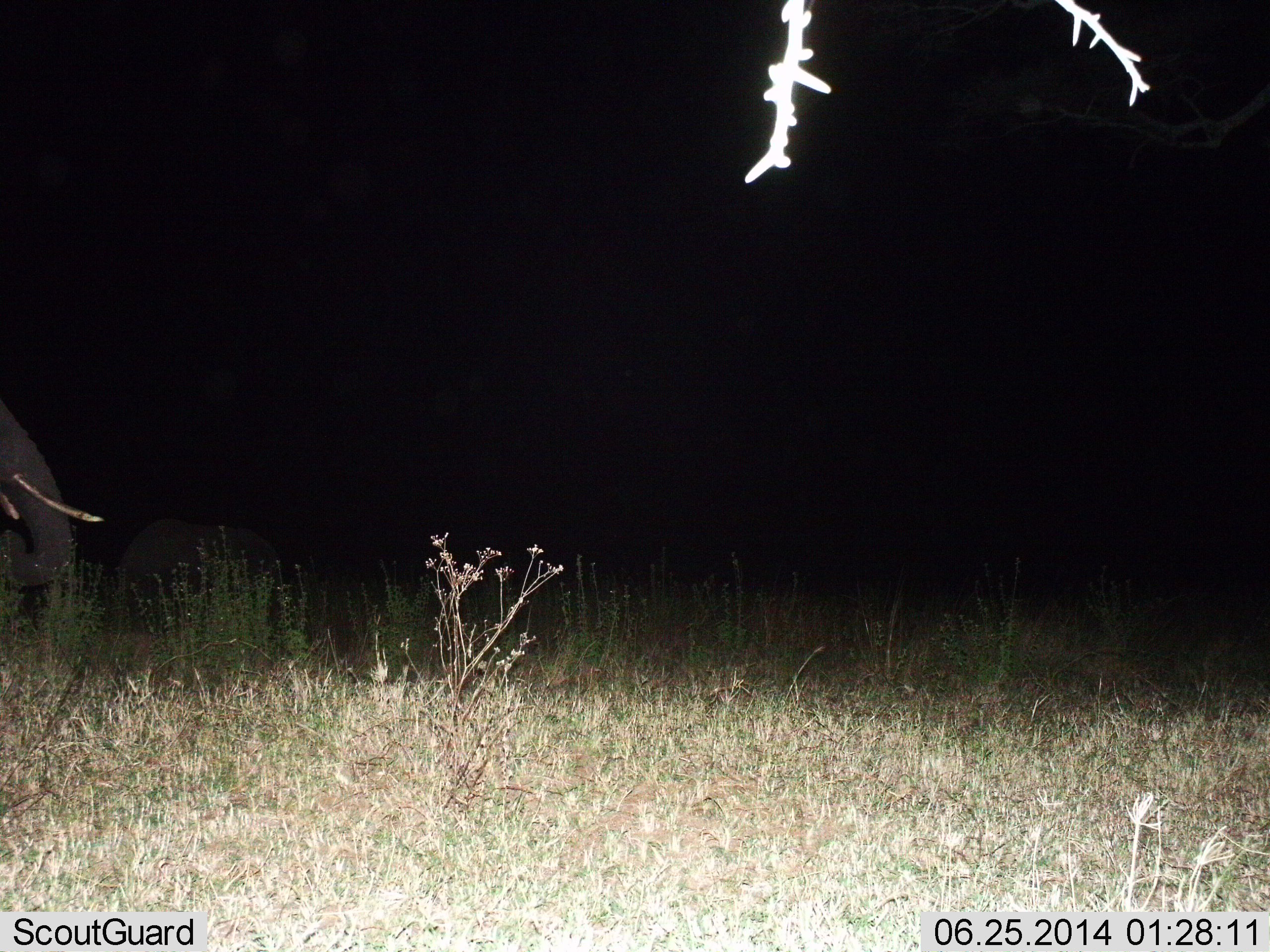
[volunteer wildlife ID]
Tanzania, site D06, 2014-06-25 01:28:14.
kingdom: Animalia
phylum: Chordata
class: Mammalia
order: Proboscidea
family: Elephantidae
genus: Loxodonta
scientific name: Loxodonta africana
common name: african bush elephant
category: elephant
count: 2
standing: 50%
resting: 10%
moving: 20%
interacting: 0%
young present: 10%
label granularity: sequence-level